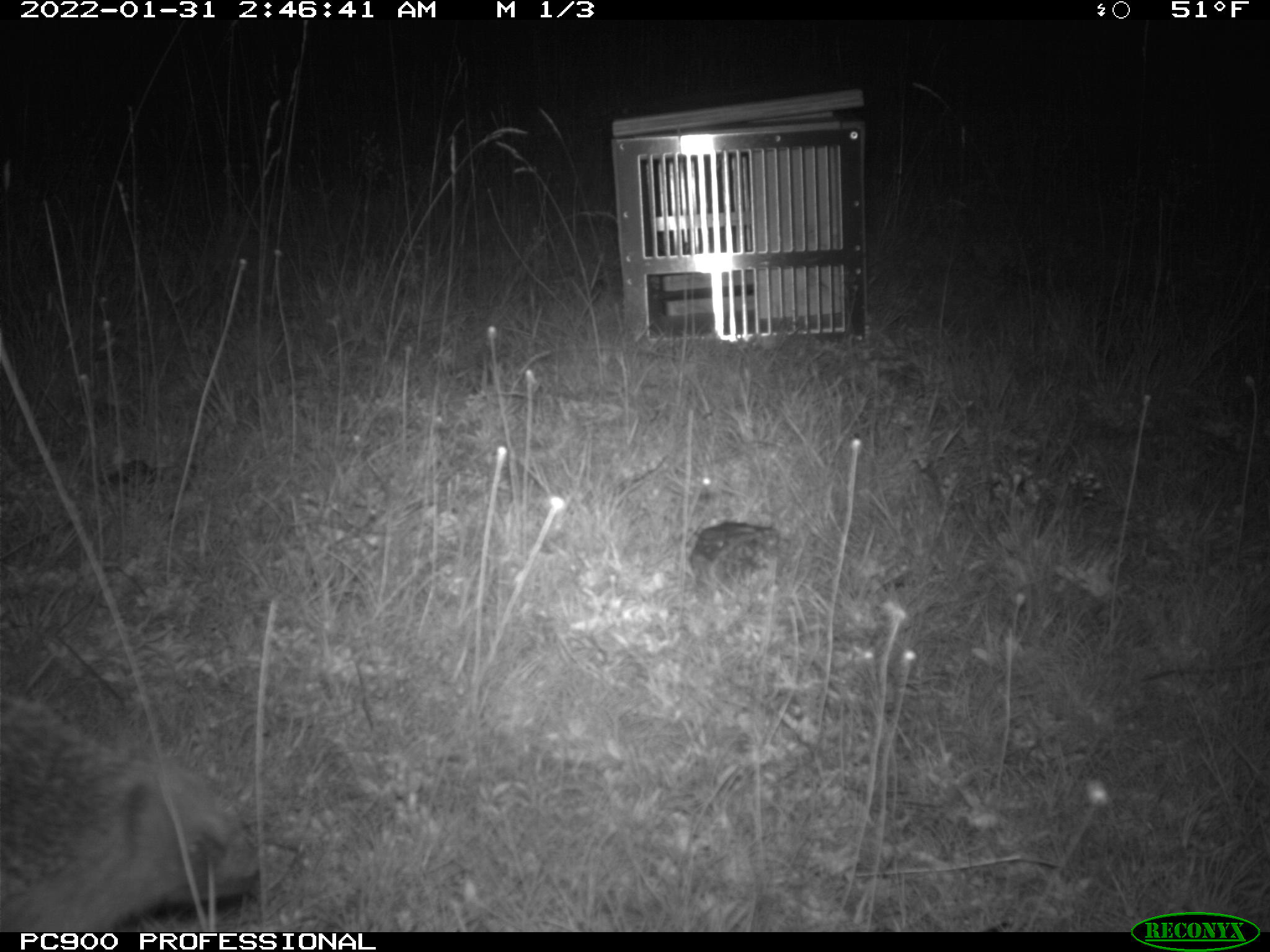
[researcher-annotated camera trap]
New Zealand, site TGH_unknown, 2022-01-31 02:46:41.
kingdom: Animalia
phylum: Chordata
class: Mammalia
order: Eulipotyphla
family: Erinaceidae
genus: Erinaceus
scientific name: Erinaceus europaeus europaeus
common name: european hedgehog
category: hedgehog